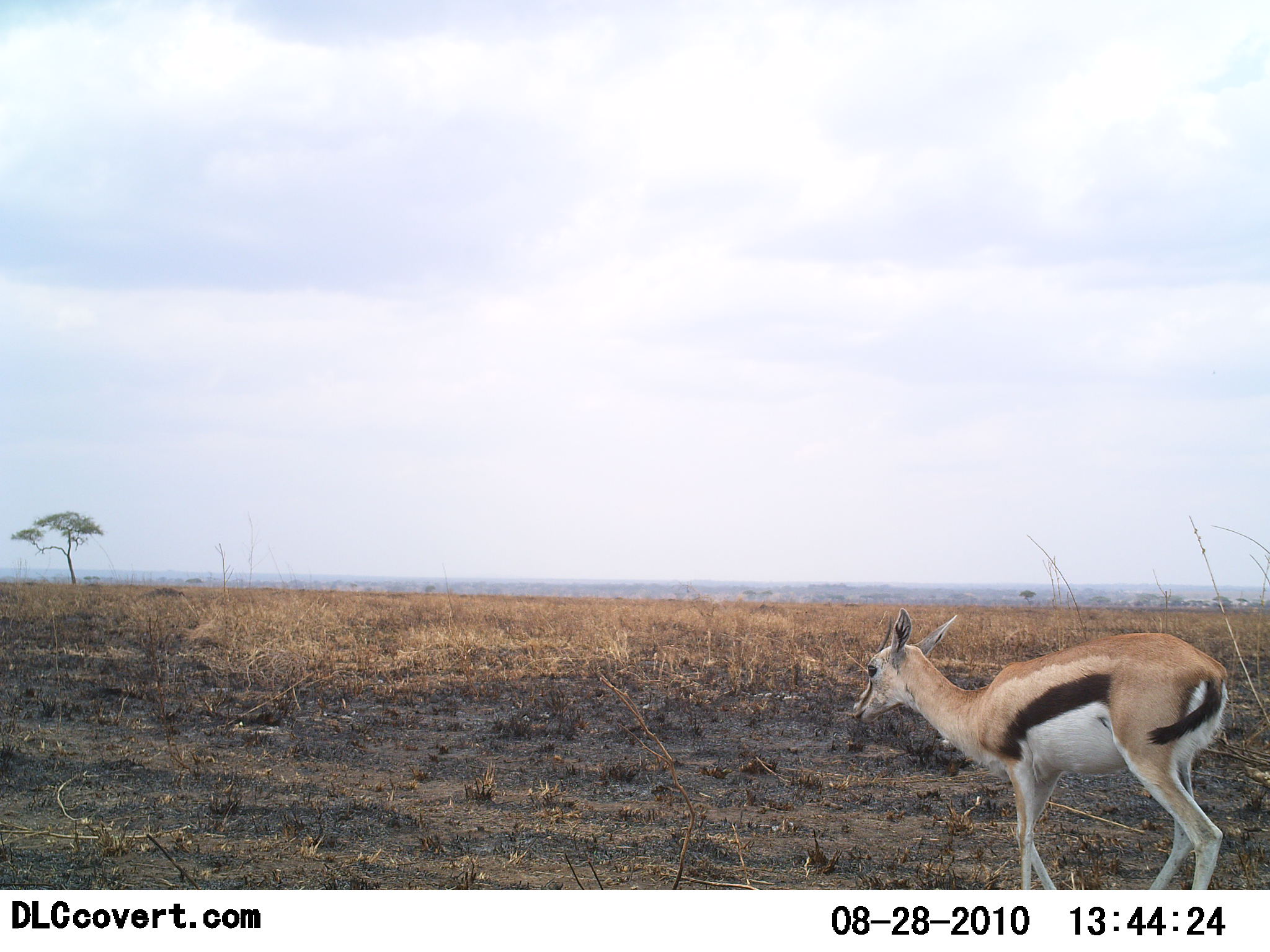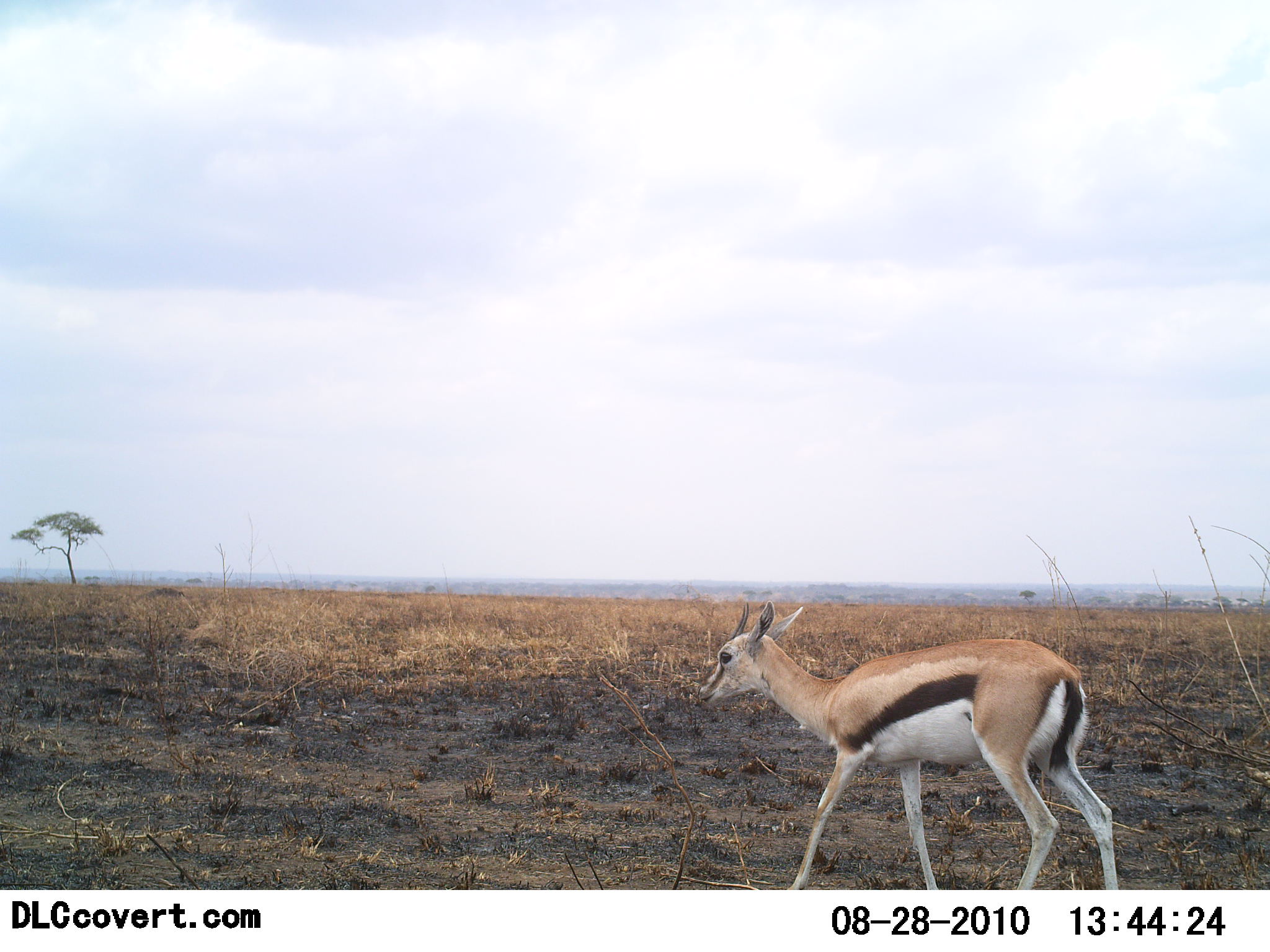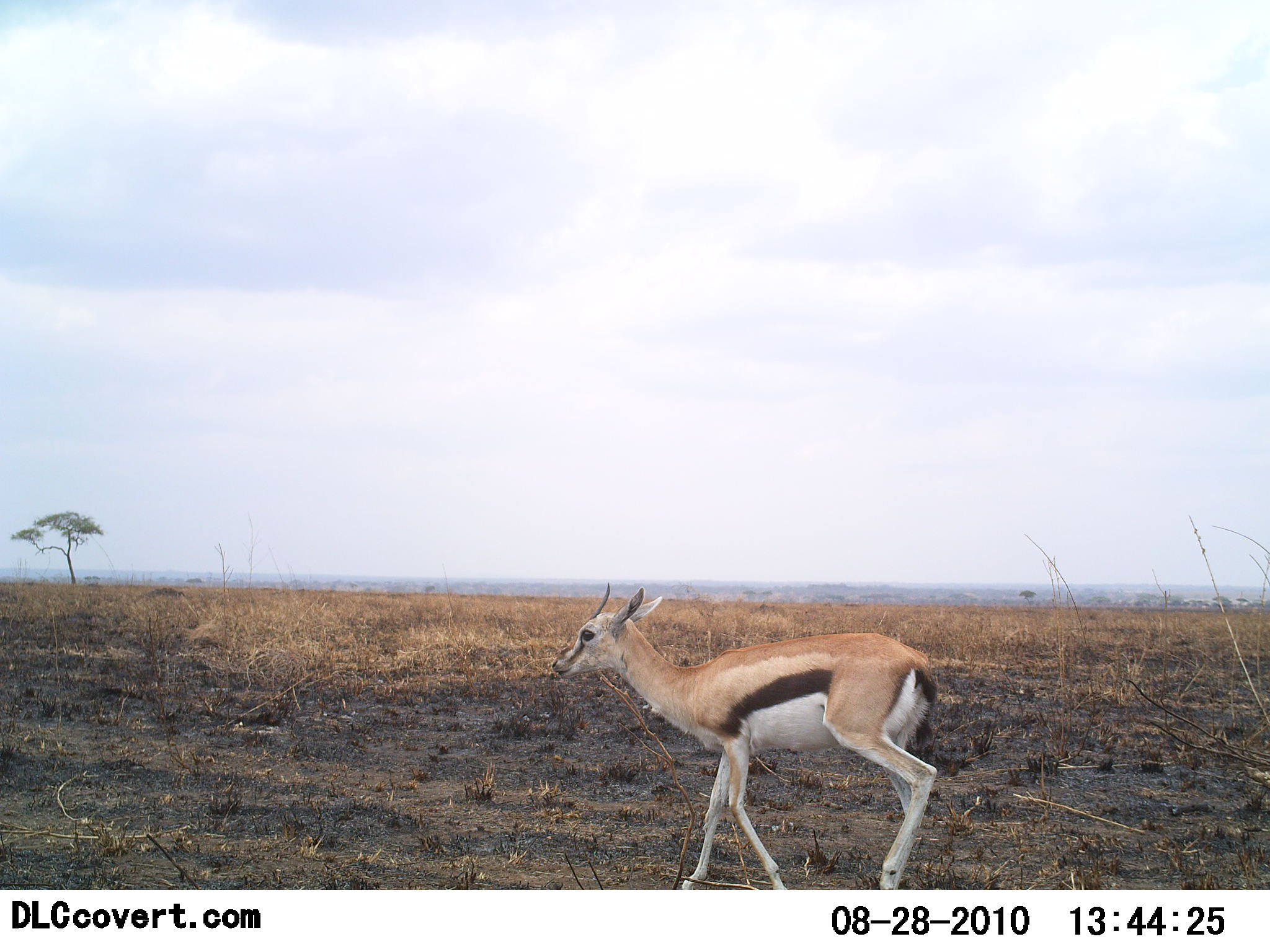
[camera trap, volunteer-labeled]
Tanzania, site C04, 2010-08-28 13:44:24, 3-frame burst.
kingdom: Animalia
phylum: Chordata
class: Mammalia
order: Artiodactyla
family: Bovidae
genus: Eudorcas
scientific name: Eudorcas thomsonii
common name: thomson's gazelle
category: gazellethomsons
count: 1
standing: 0%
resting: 0%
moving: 100%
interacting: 0%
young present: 0%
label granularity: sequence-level